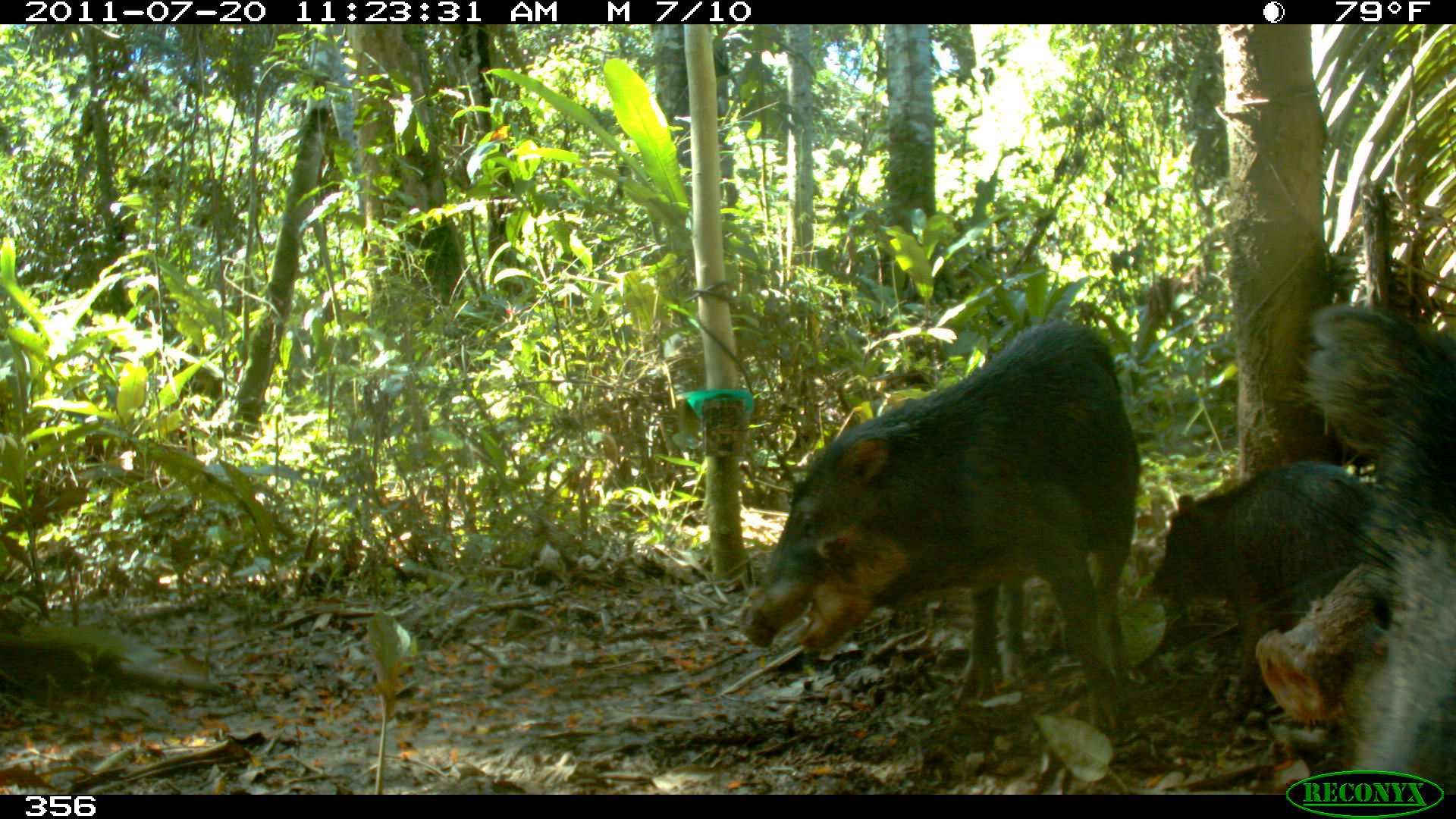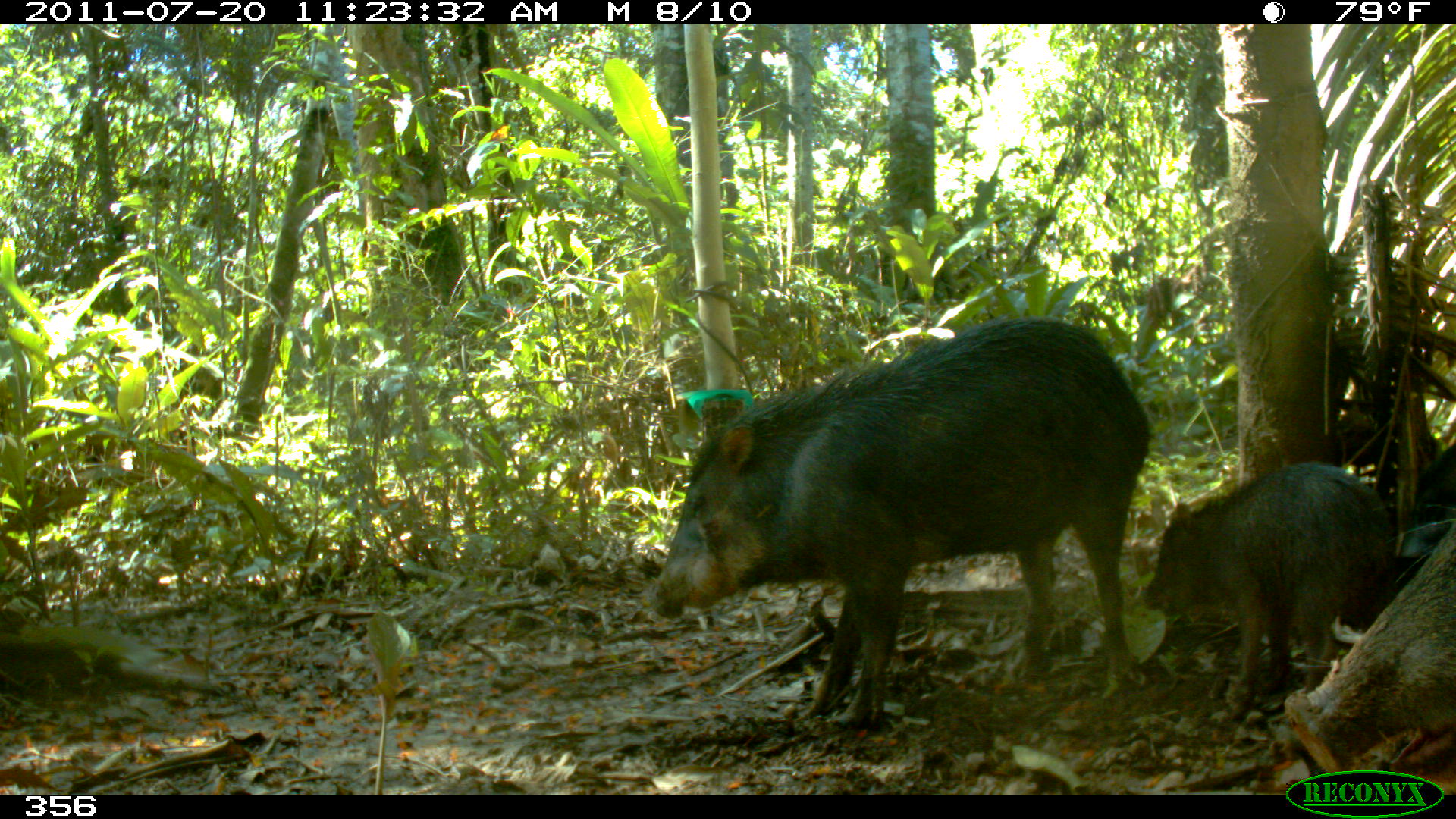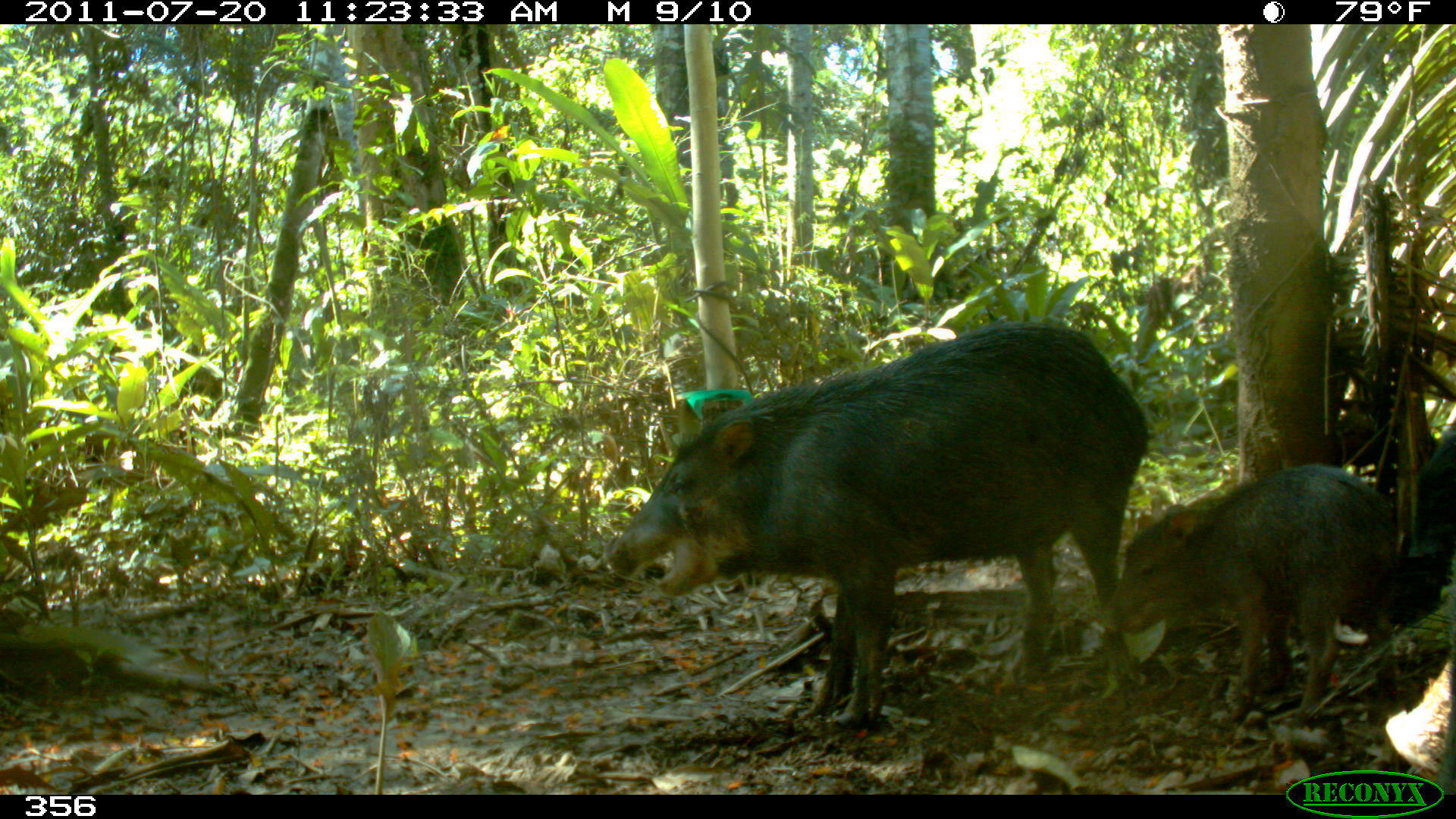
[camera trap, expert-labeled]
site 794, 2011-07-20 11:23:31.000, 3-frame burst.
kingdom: Animalia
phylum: Chordata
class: Mammalia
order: Artiodactyla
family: Tayassuidae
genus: Tayassu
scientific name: Tayassu pecari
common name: white-lipped peccary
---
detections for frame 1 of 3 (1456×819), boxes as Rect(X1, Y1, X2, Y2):
tayassu pecari: Rect(733, 315, 1144, 735); Rect(1285, 301, 1456, 795); Rect(1142, 460, 1371, 710); Rect(1255, 563, 1368, 725)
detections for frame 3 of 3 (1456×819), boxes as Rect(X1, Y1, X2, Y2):
tayassu pecari: Rect(602, 319, 1149, 726); Rect(1097, 462, 1397, 725); Rect(1365, 546, 1456, 792)